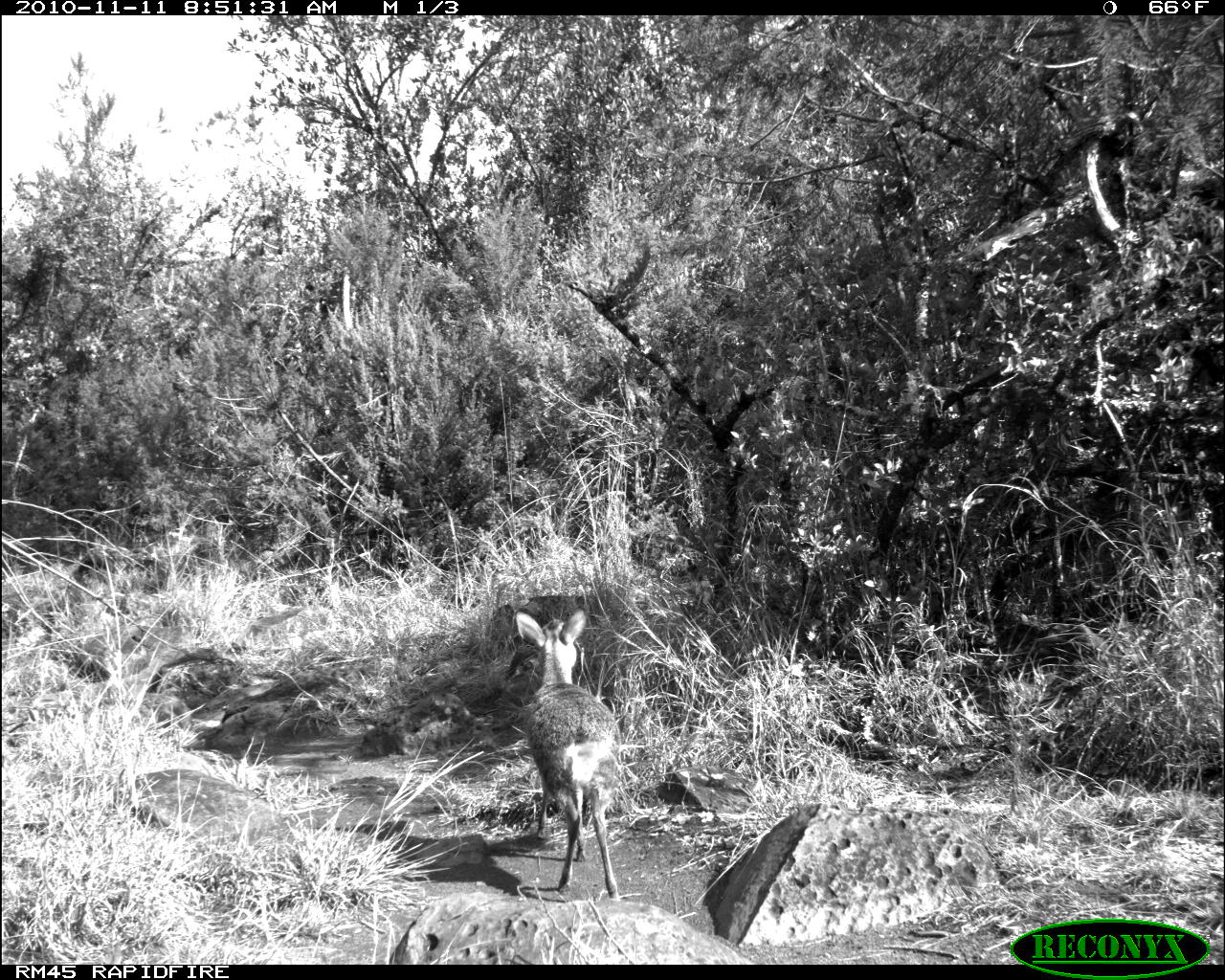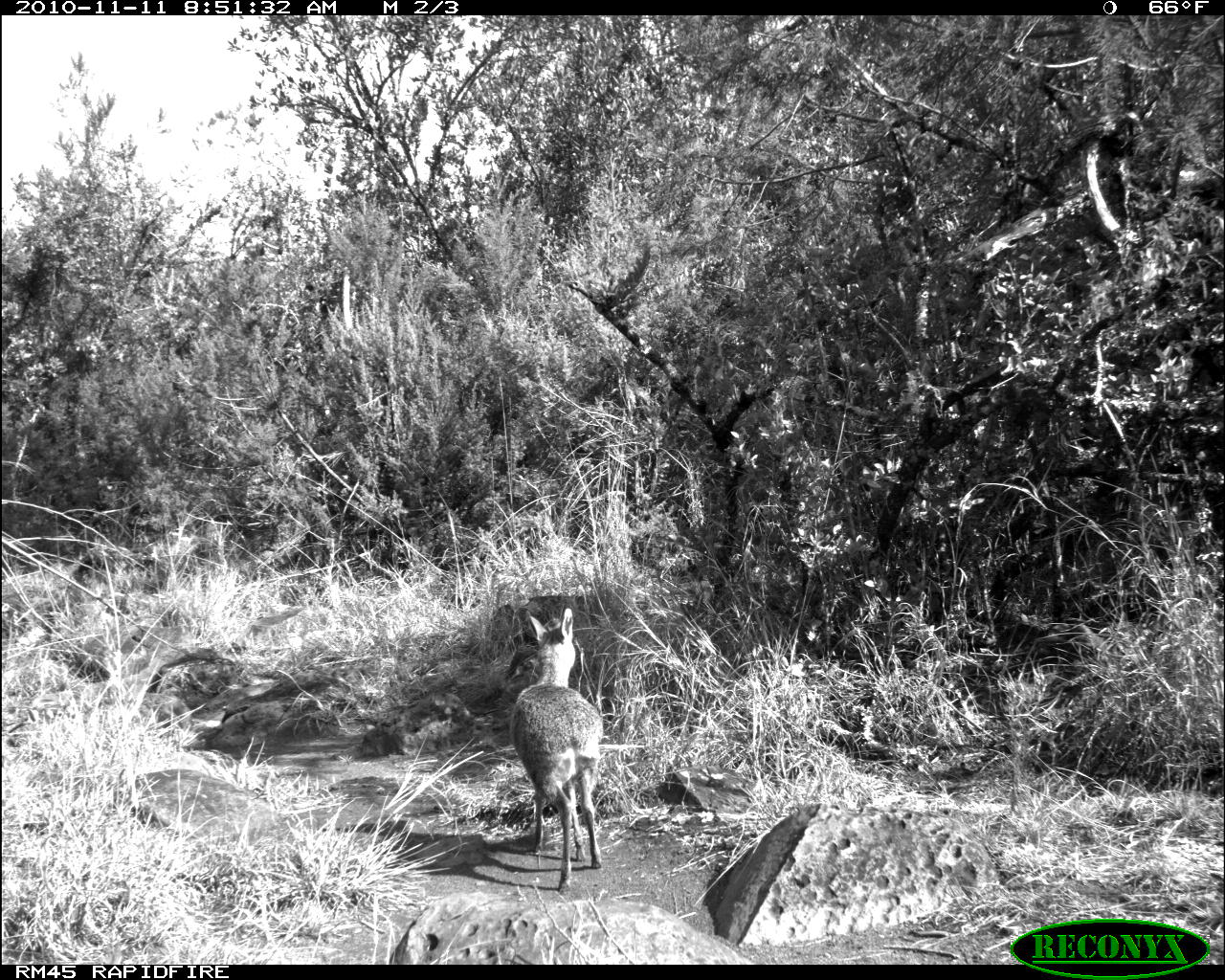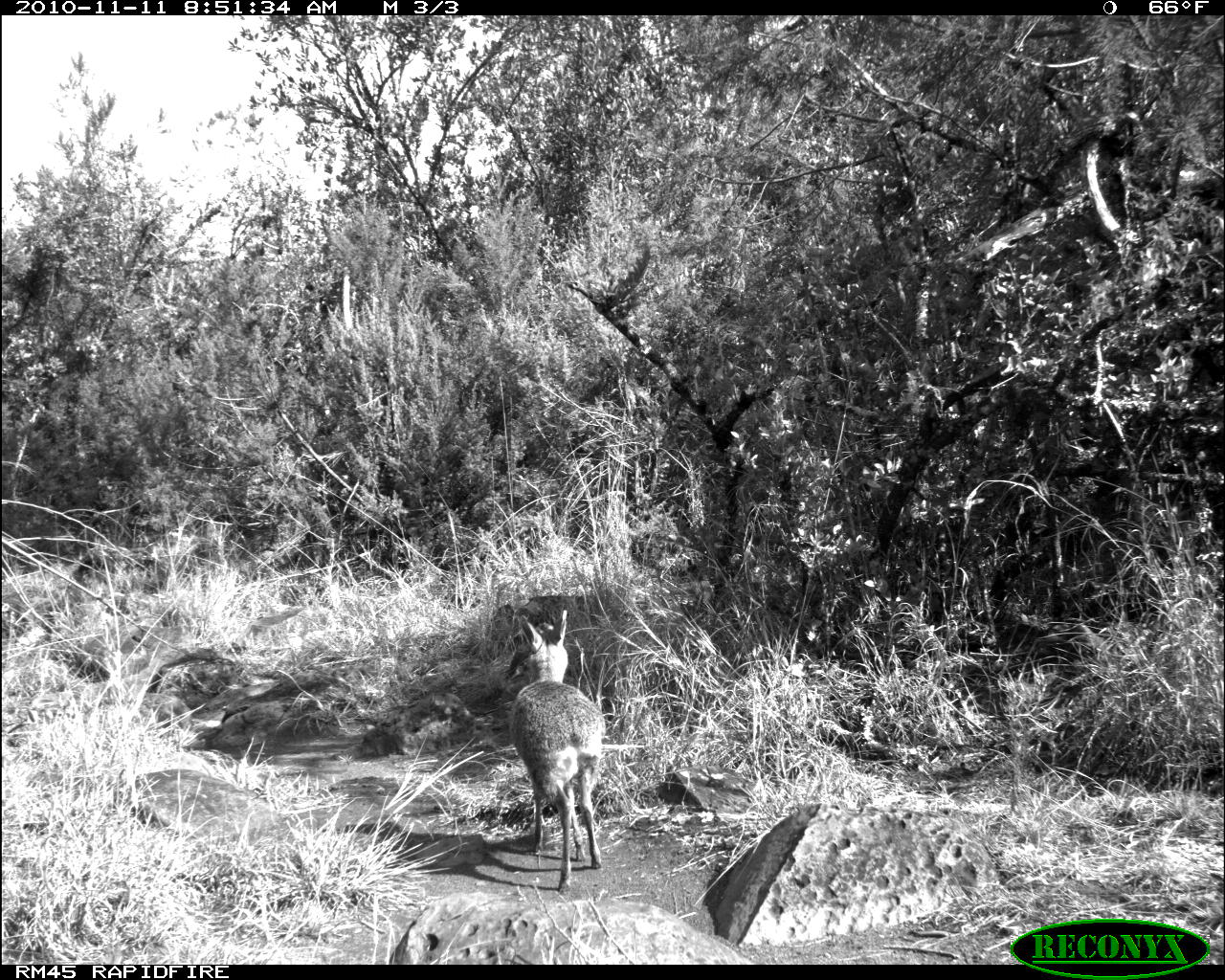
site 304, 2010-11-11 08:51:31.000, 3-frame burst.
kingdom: Animalia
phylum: Chordata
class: Mammalia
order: Artiodactyla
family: Bovidae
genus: Madoqua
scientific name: Madoqua guentheri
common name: günther's dik-dik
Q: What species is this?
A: Madoqua guentheri (günther's dik-dik).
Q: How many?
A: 1.